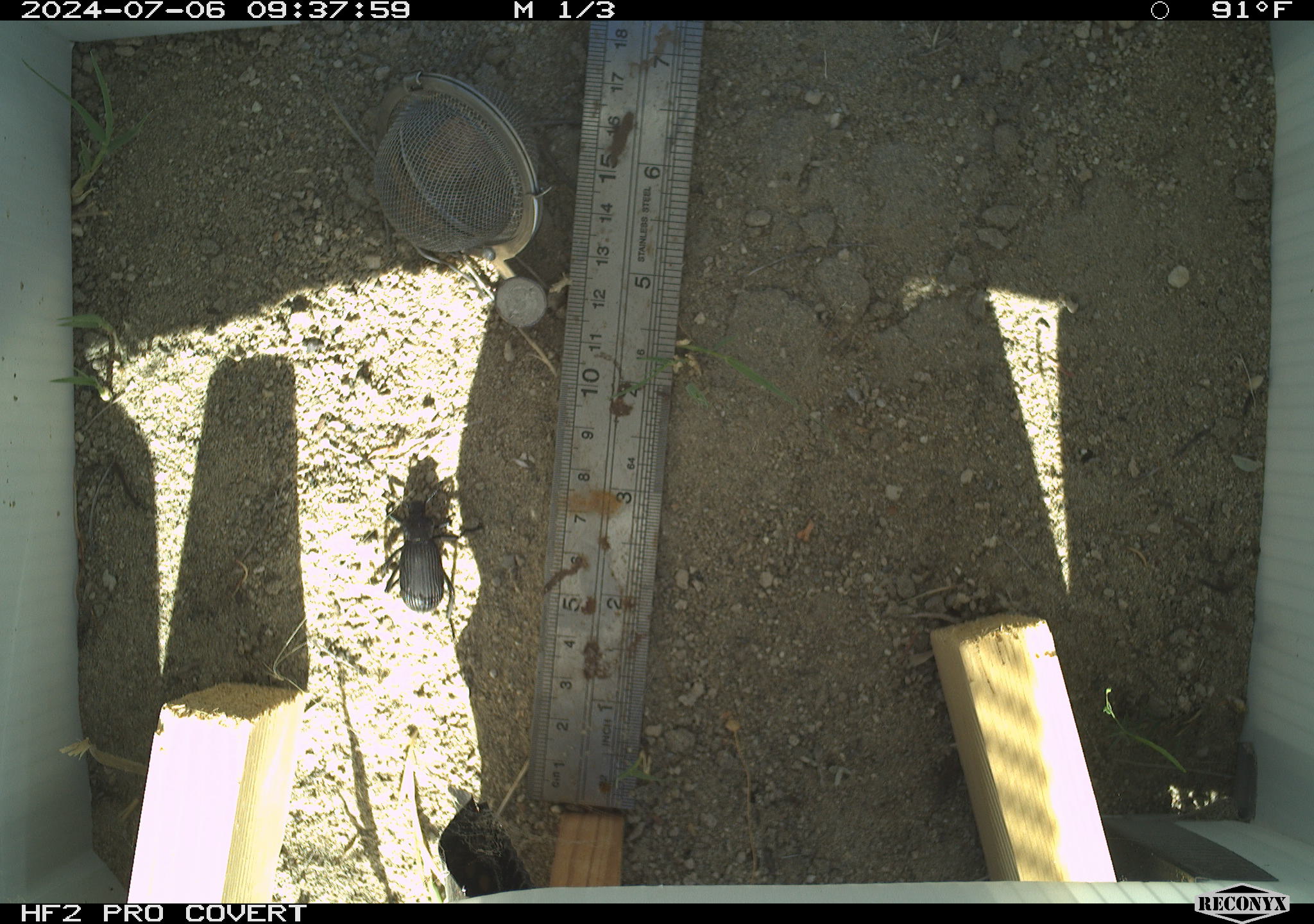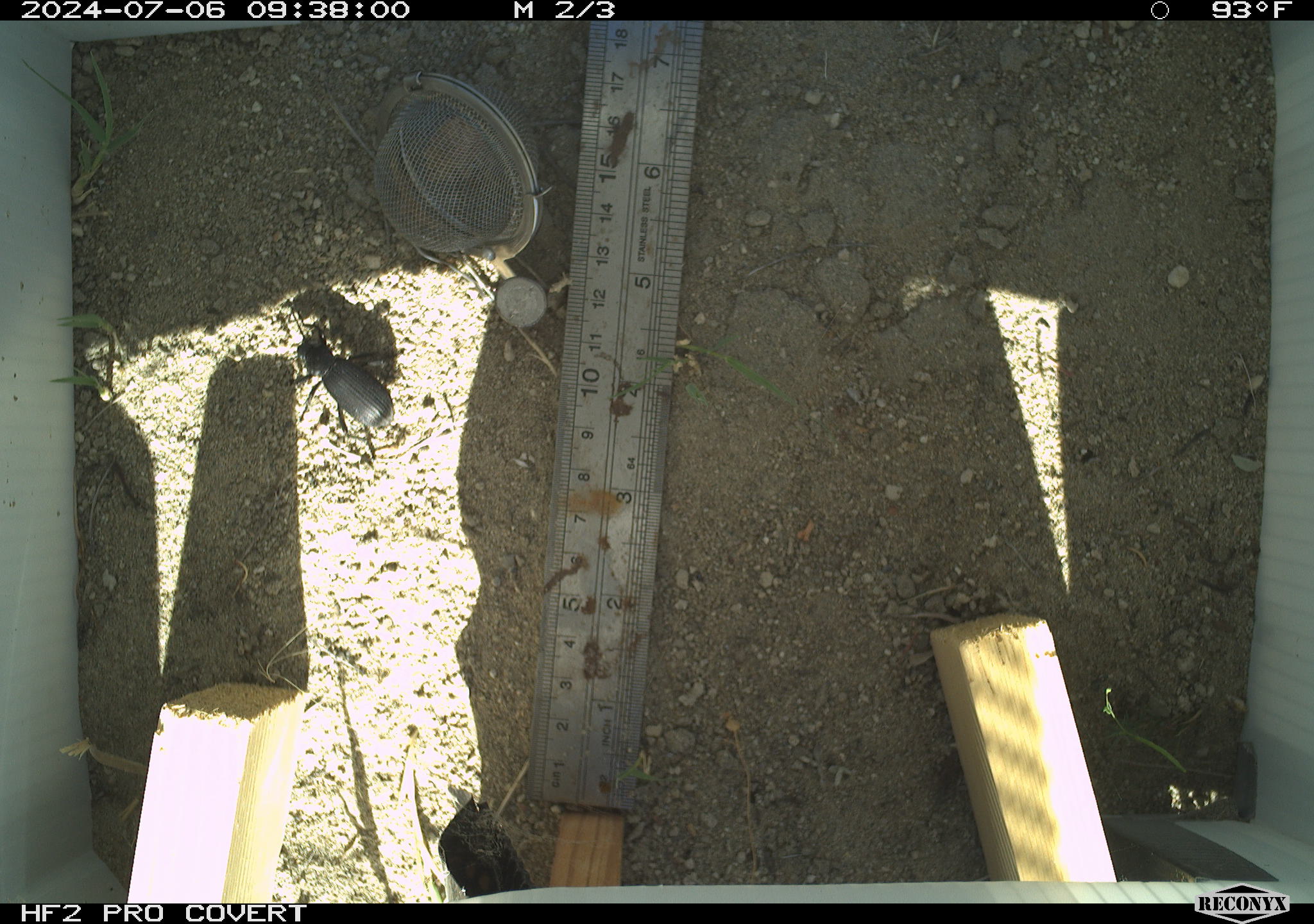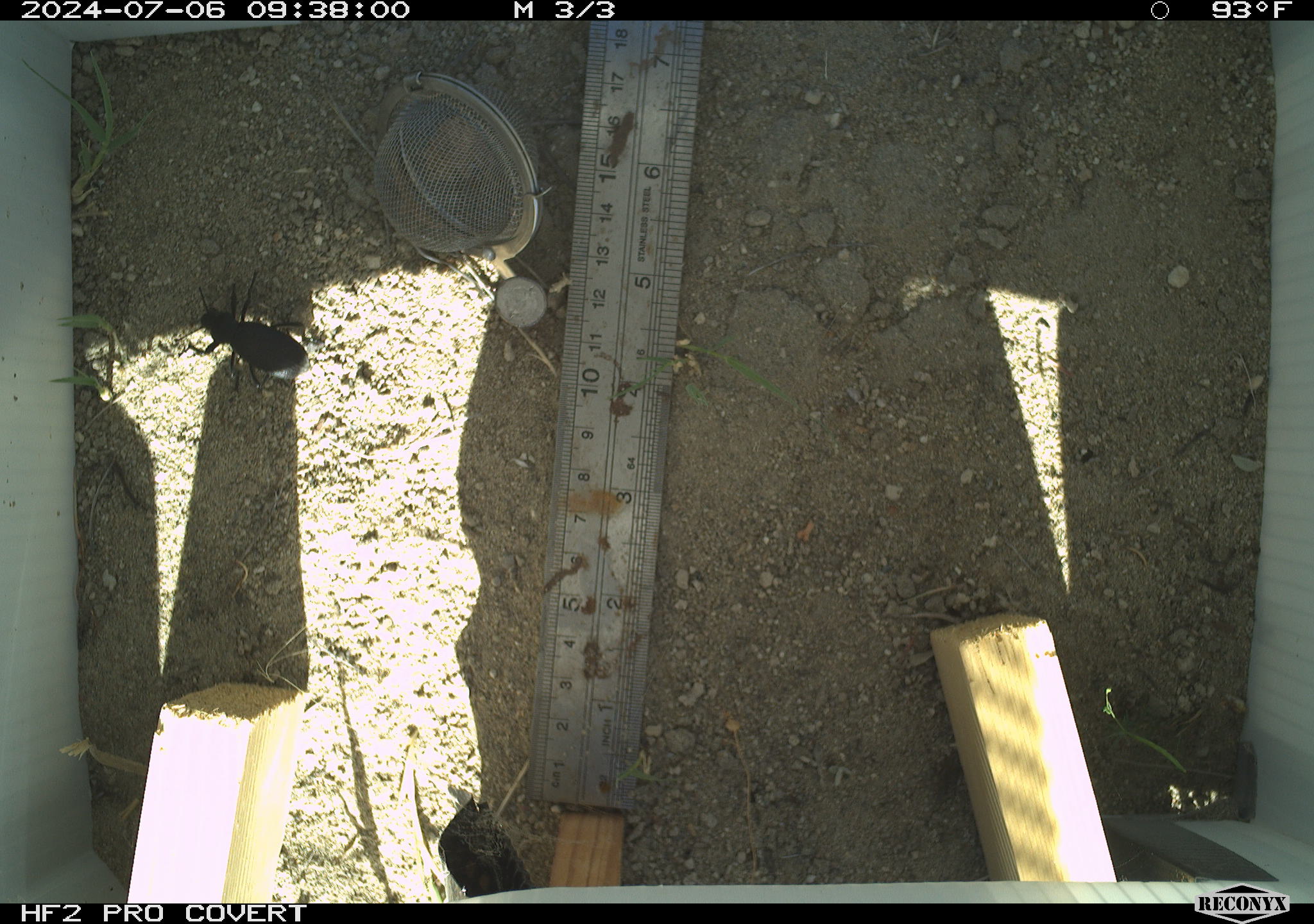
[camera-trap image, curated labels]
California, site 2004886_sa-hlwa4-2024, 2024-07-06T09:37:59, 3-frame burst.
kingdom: Animalia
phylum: Arthropoda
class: Insecta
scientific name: Insecta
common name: insect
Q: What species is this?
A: Insect (Insecta).